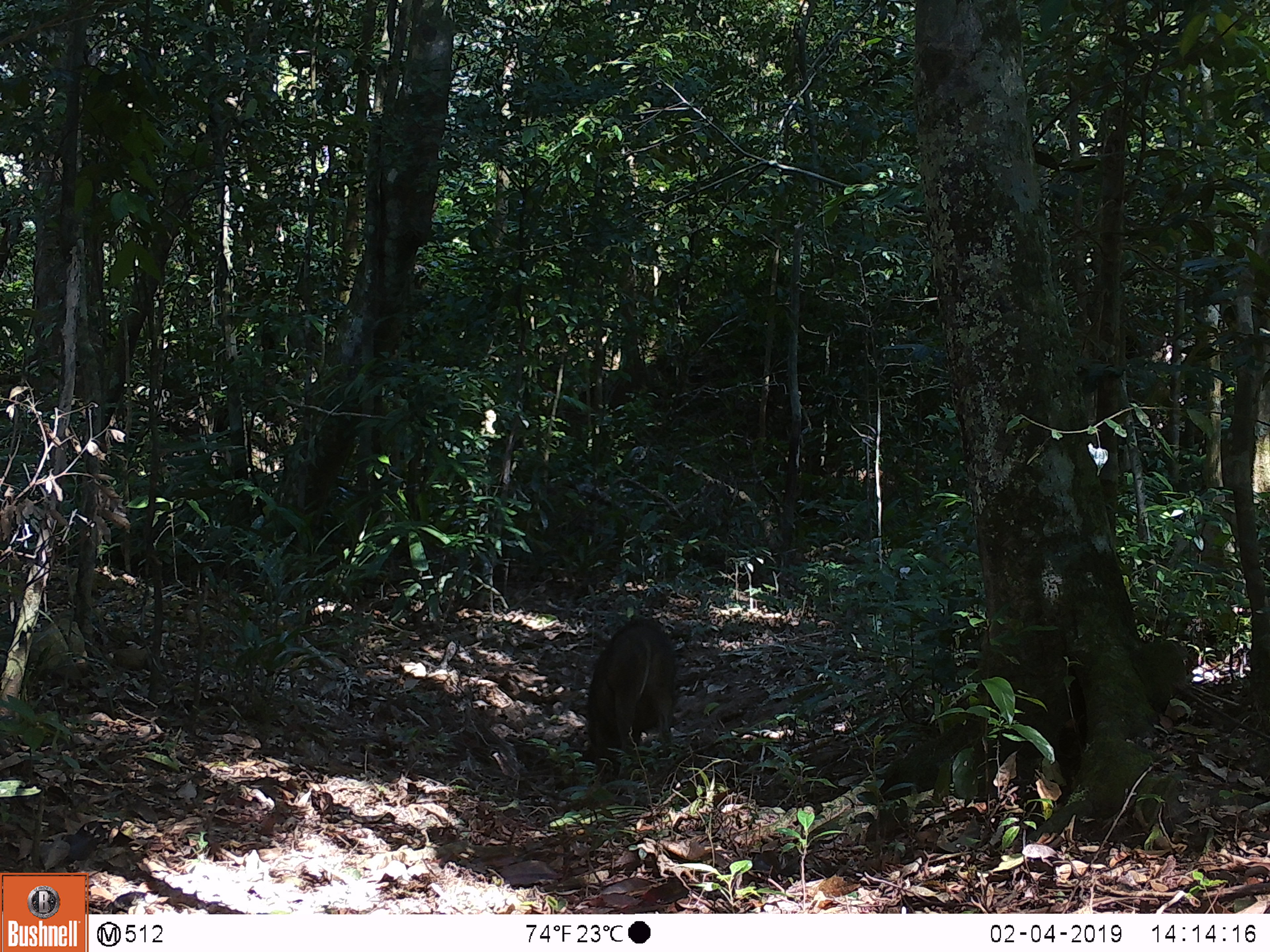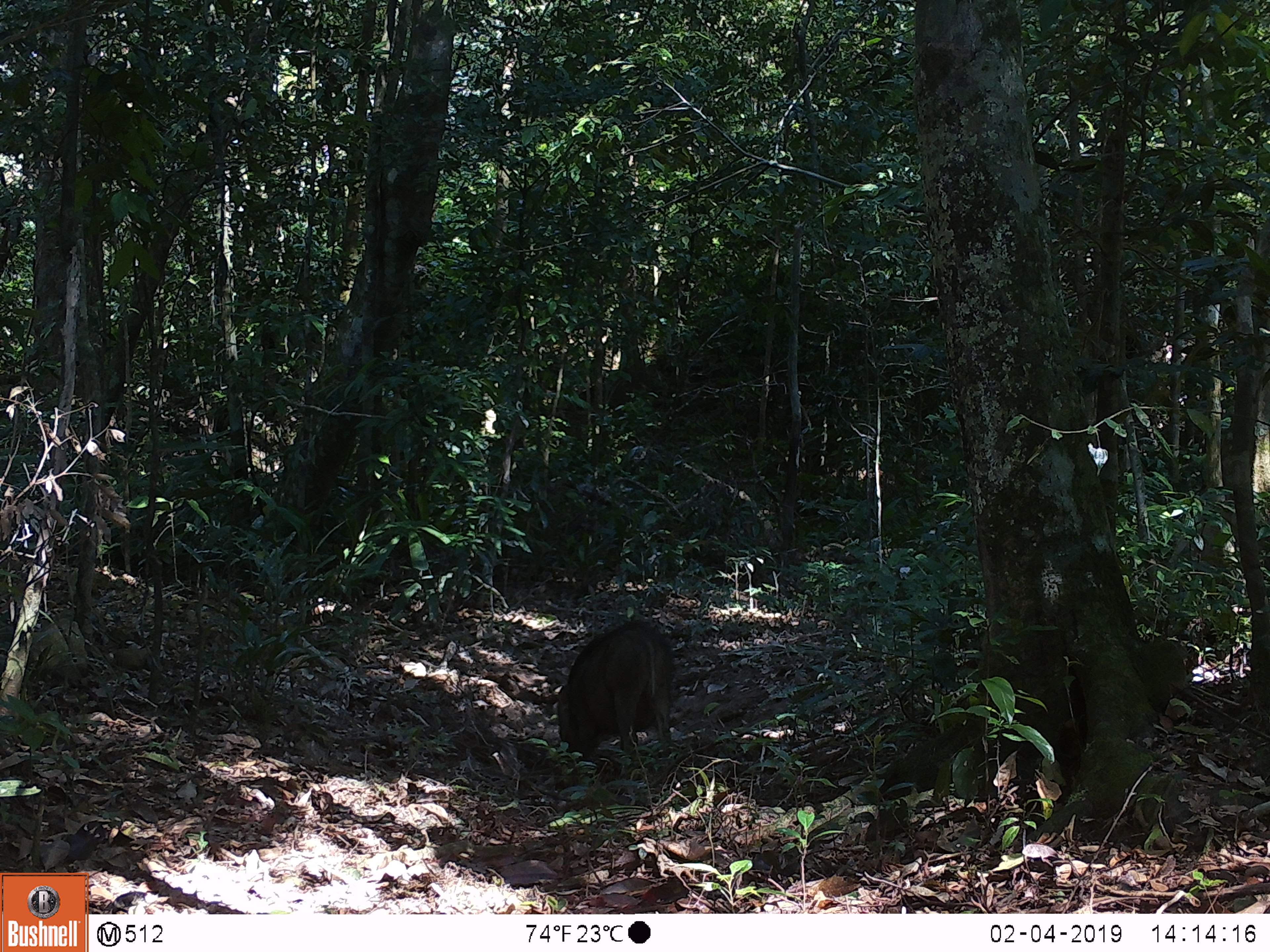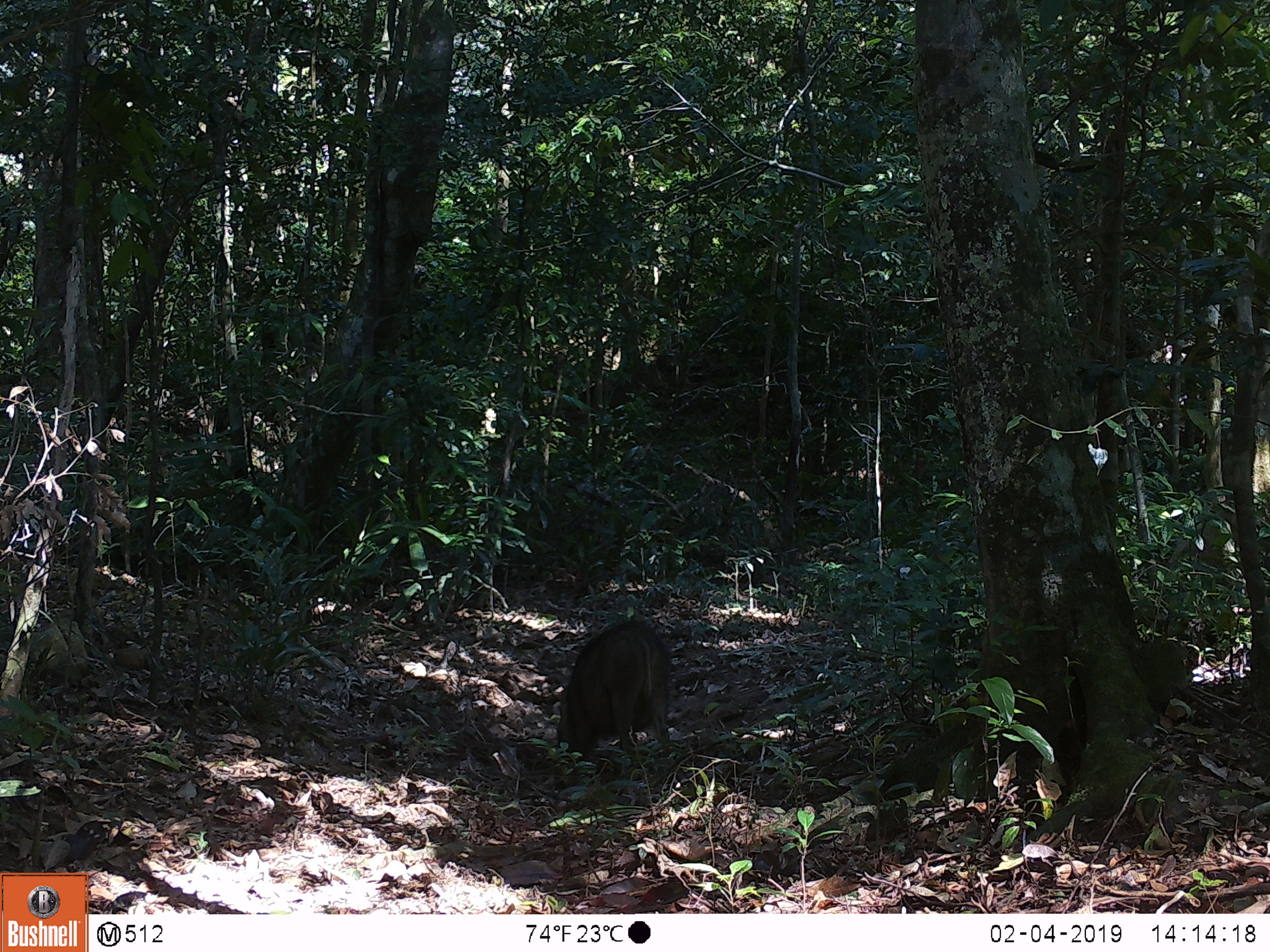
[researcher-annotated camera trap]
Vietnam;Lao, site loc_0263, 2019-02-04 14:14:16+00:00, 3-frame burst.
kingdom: Animalia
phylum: Chordata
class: Mammalia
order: Artiodactyla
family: Suidae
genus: Sus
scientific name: Sus scrofa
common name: eurasian wild pig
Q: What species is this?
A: Eurasian wild pig (Sus scrofa).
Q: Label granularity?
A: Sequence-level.